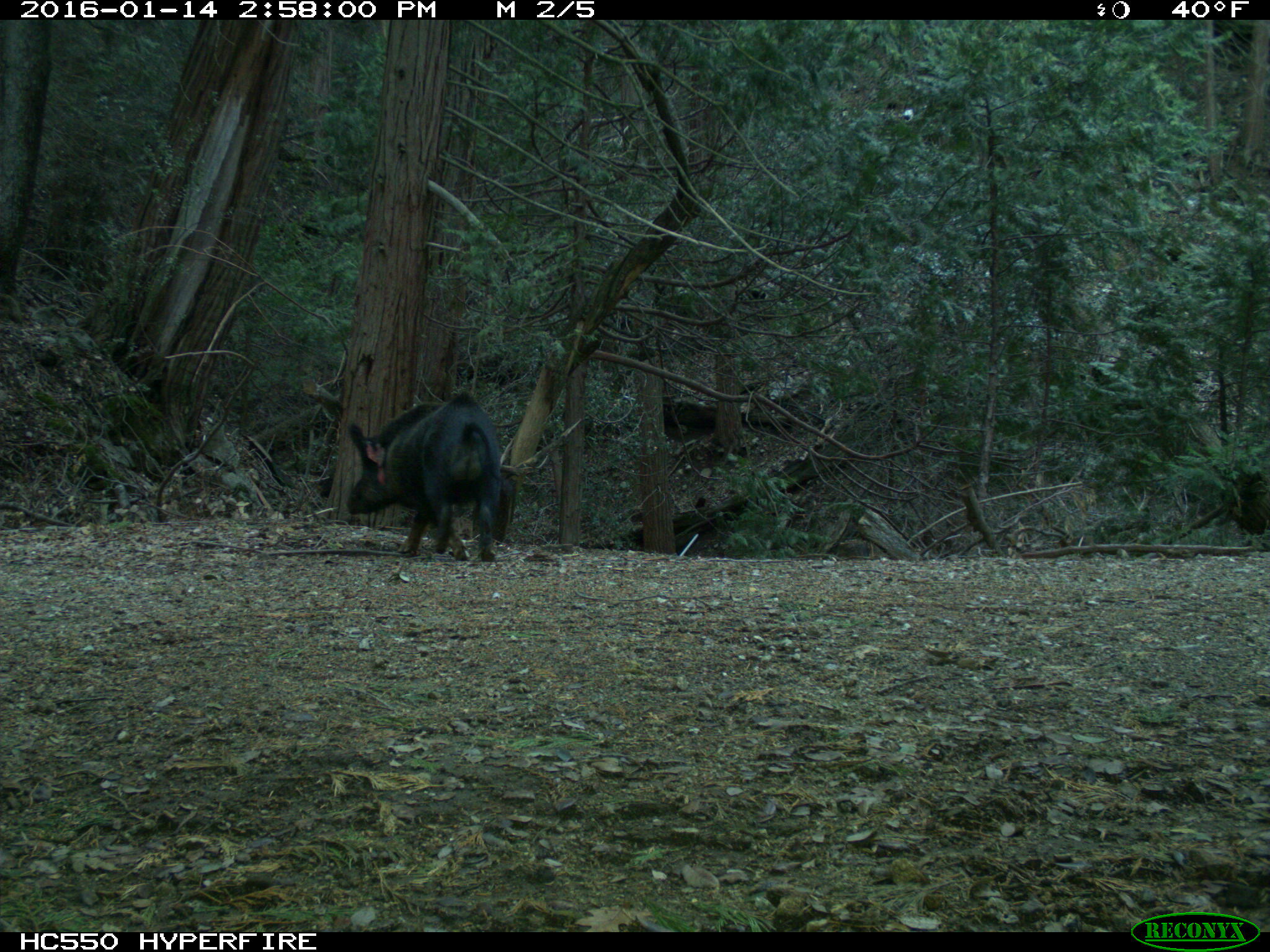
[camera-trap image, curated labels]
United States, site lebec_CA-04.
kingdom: Animalia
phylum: Chordata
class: Mammalia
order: Artiodactyla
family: Suidae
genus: Sus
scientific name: Sus scrofa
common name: wild boar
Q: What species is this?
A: Sus scrofa (wild boar).